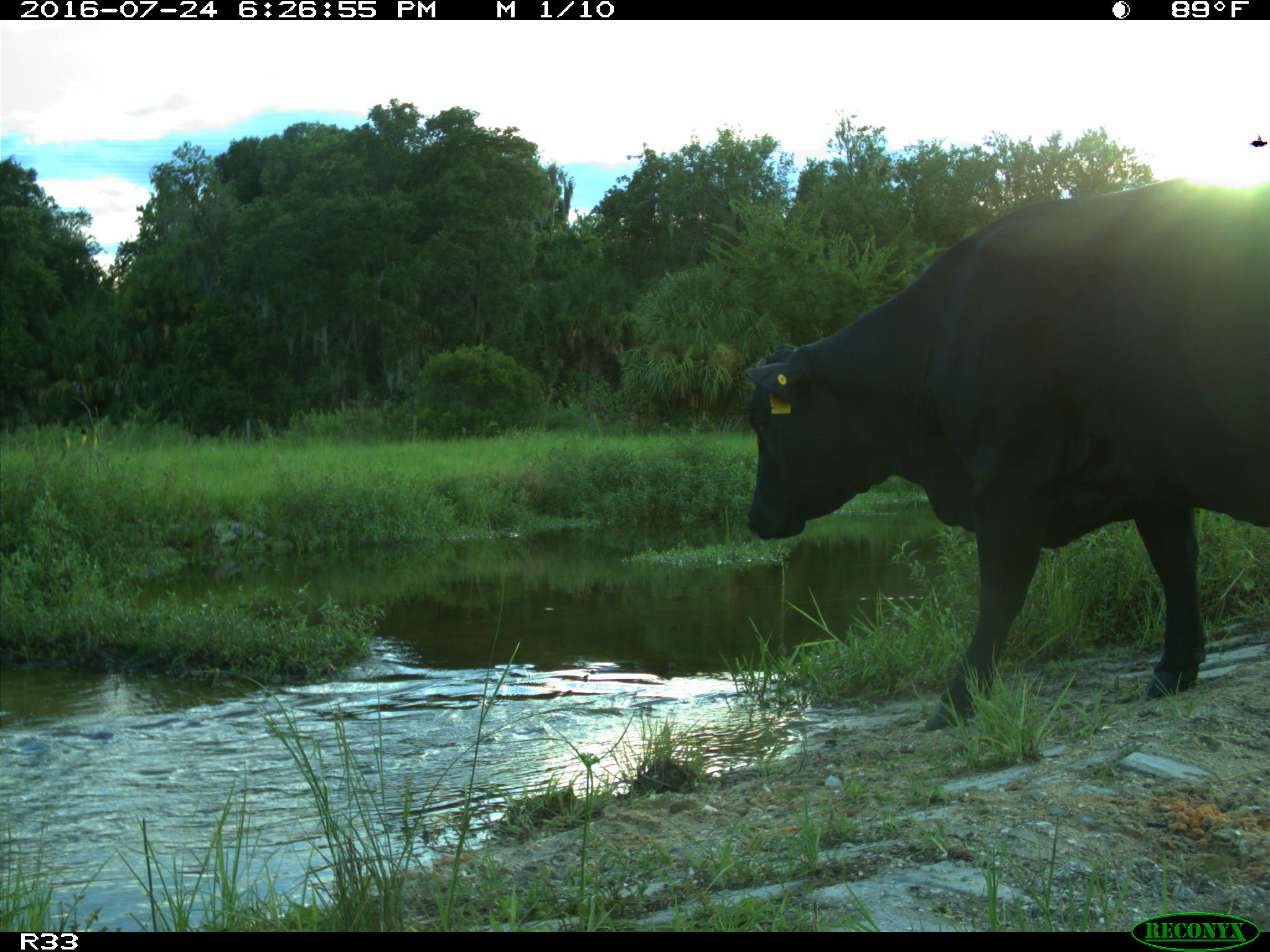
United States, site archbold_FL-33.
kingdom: Animalia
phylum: Chordata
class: Mammalia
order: Artiodactyla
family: Bovidae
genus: Bos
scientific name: Bos taurus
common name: domestic cow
Bos taurus (domestic cow).